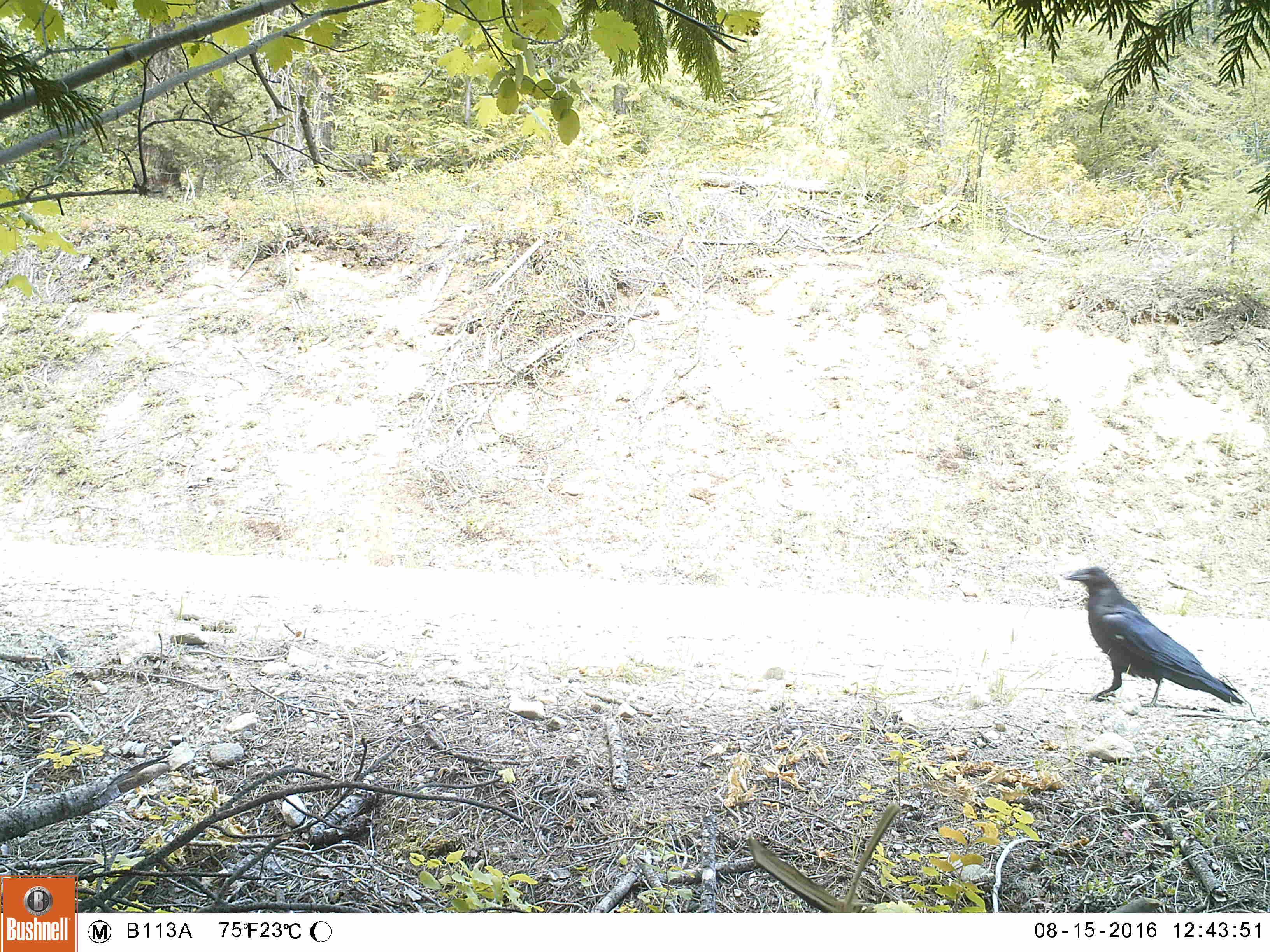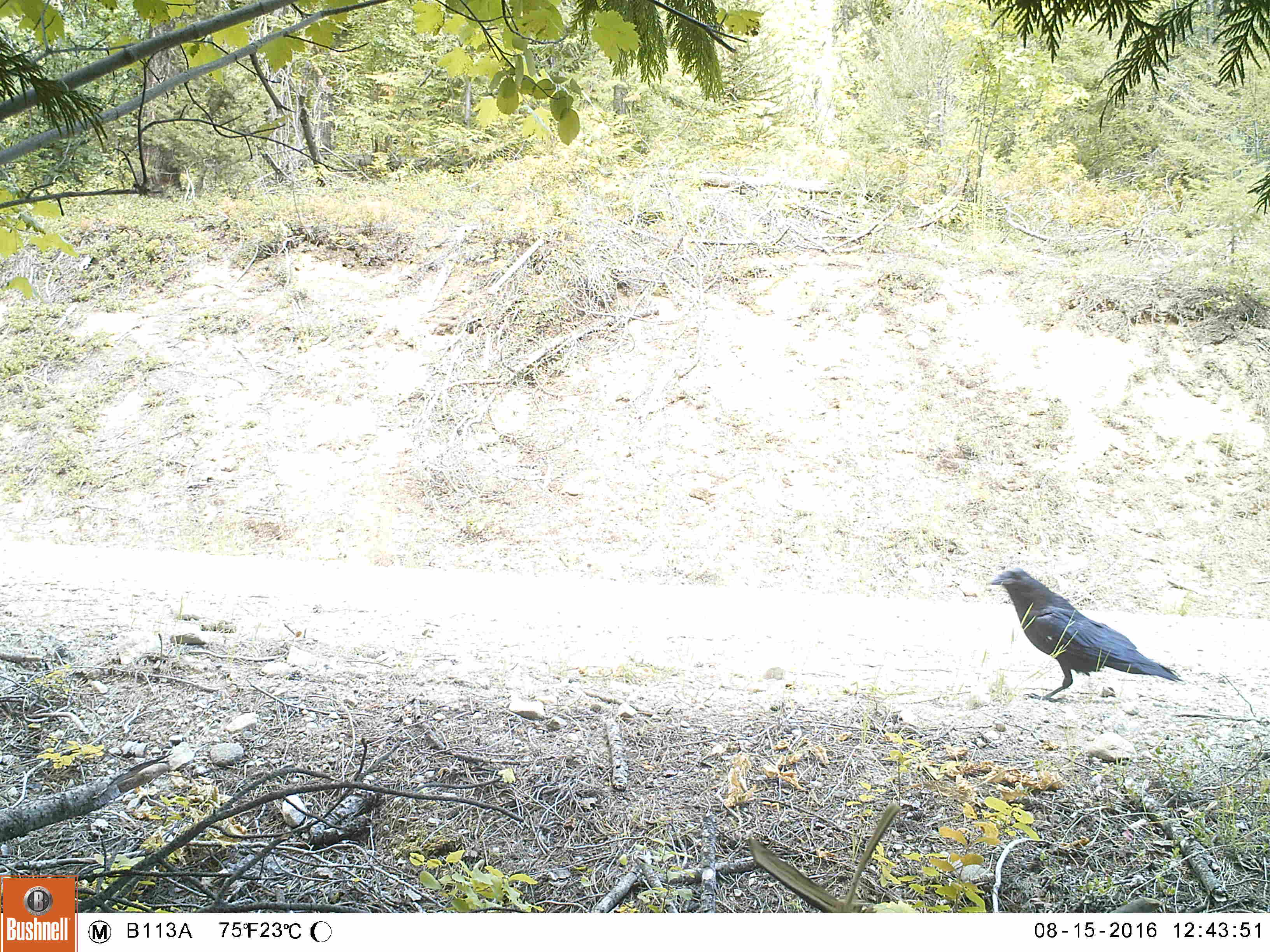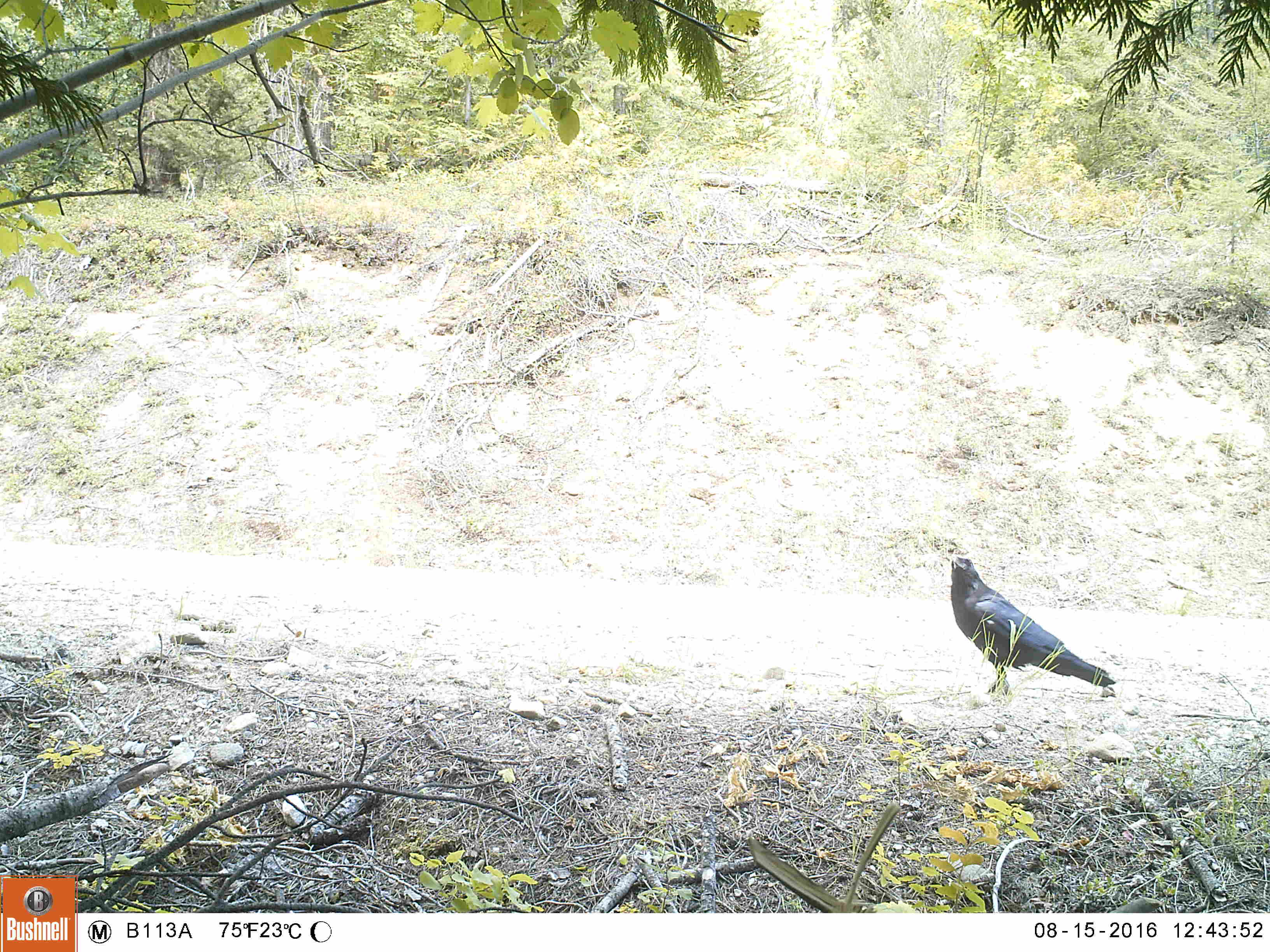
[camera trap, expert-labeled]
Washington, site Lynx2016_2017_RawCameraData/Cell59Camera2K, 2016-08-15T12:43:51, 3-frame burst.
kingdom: Animalia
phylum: Chordata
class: Aves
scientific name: Aves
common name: birds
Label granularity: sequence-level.